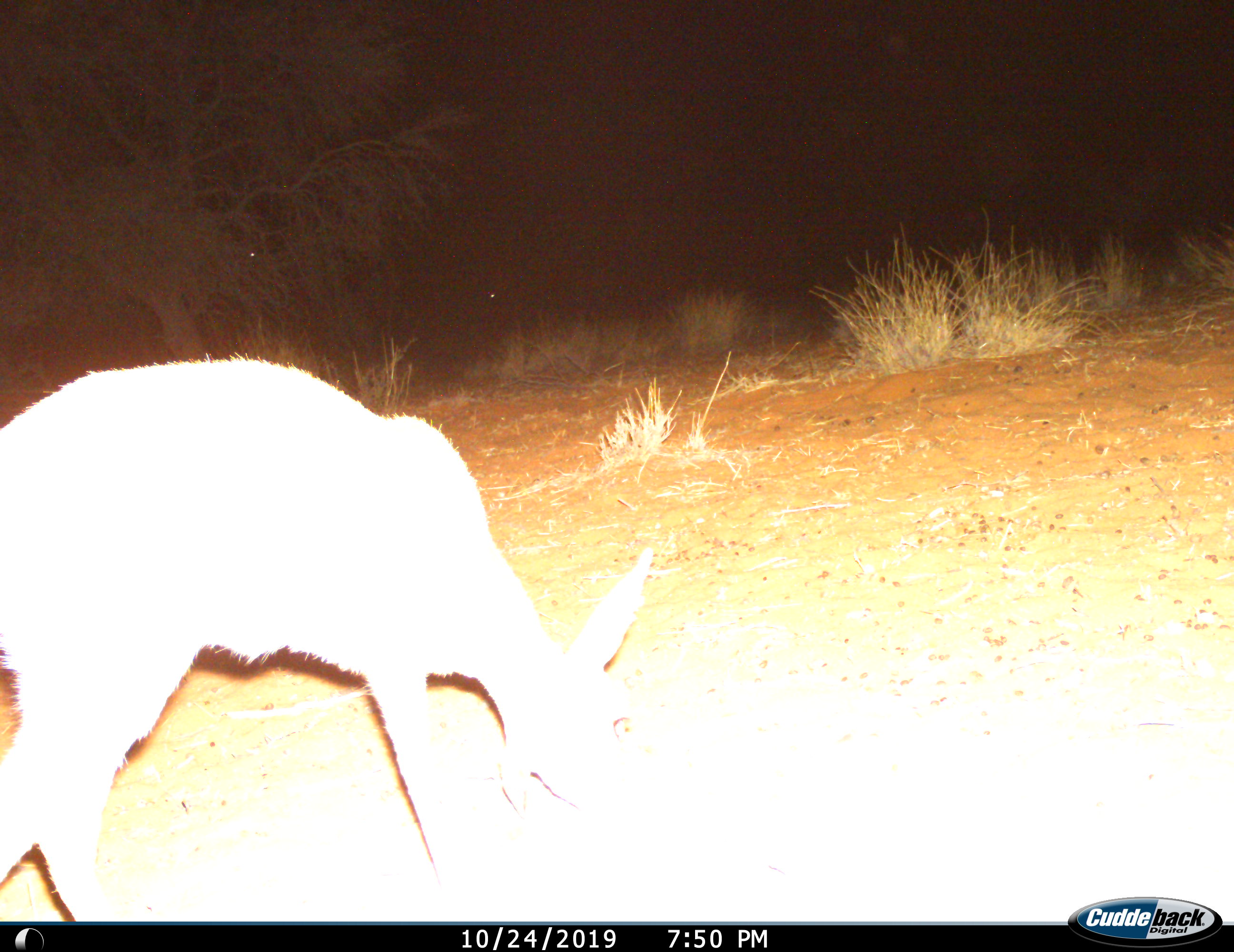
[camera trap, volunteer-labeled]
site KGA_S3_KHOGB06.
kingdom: Animalia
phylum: Chordata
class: Mammalia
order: Artiodactyla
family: Bovidae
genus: Raphicerus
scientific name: Raphicerus campestris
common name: steenbok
Steenbok (Raphicerus campestris), count 1. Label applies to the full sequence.